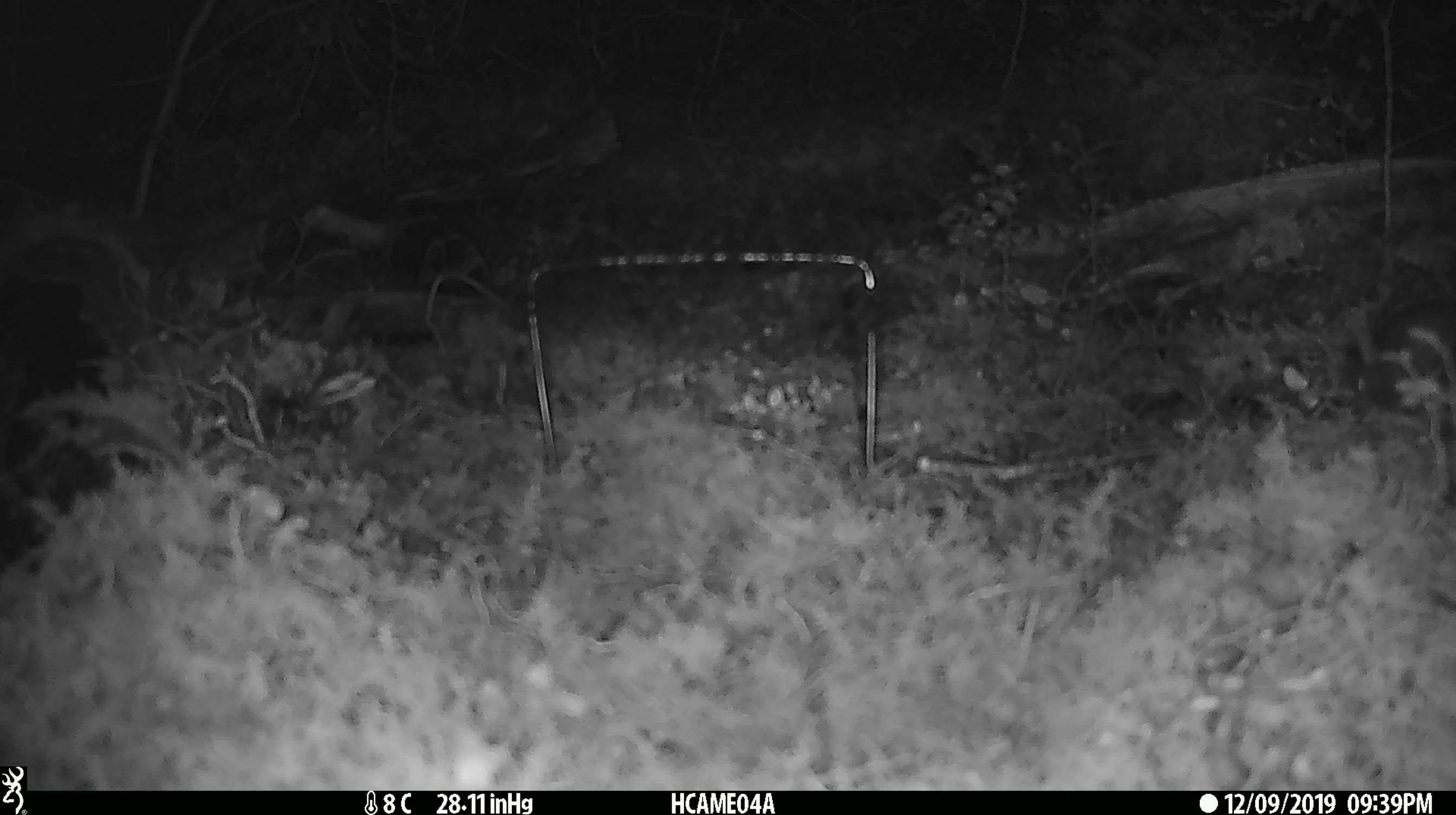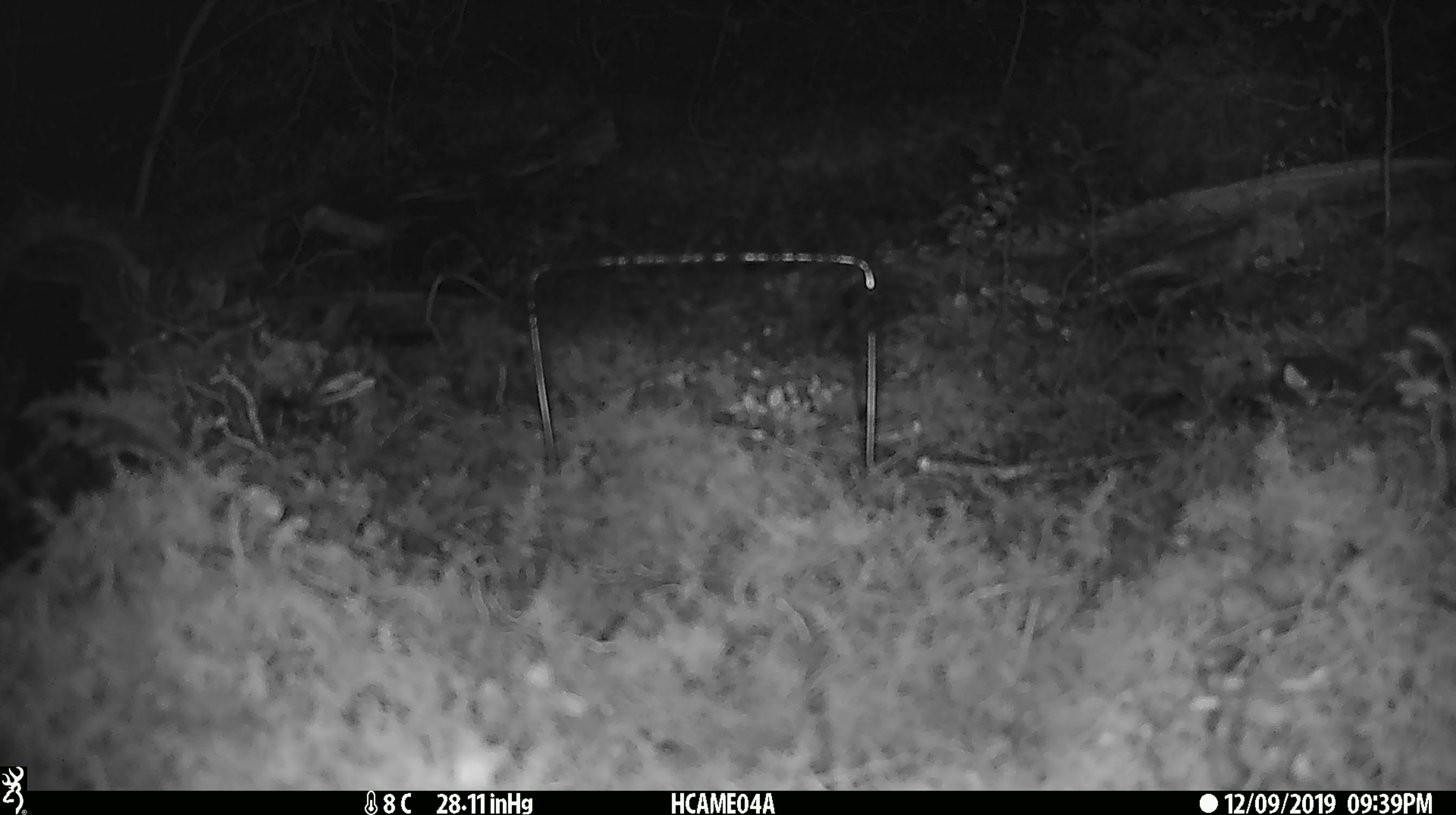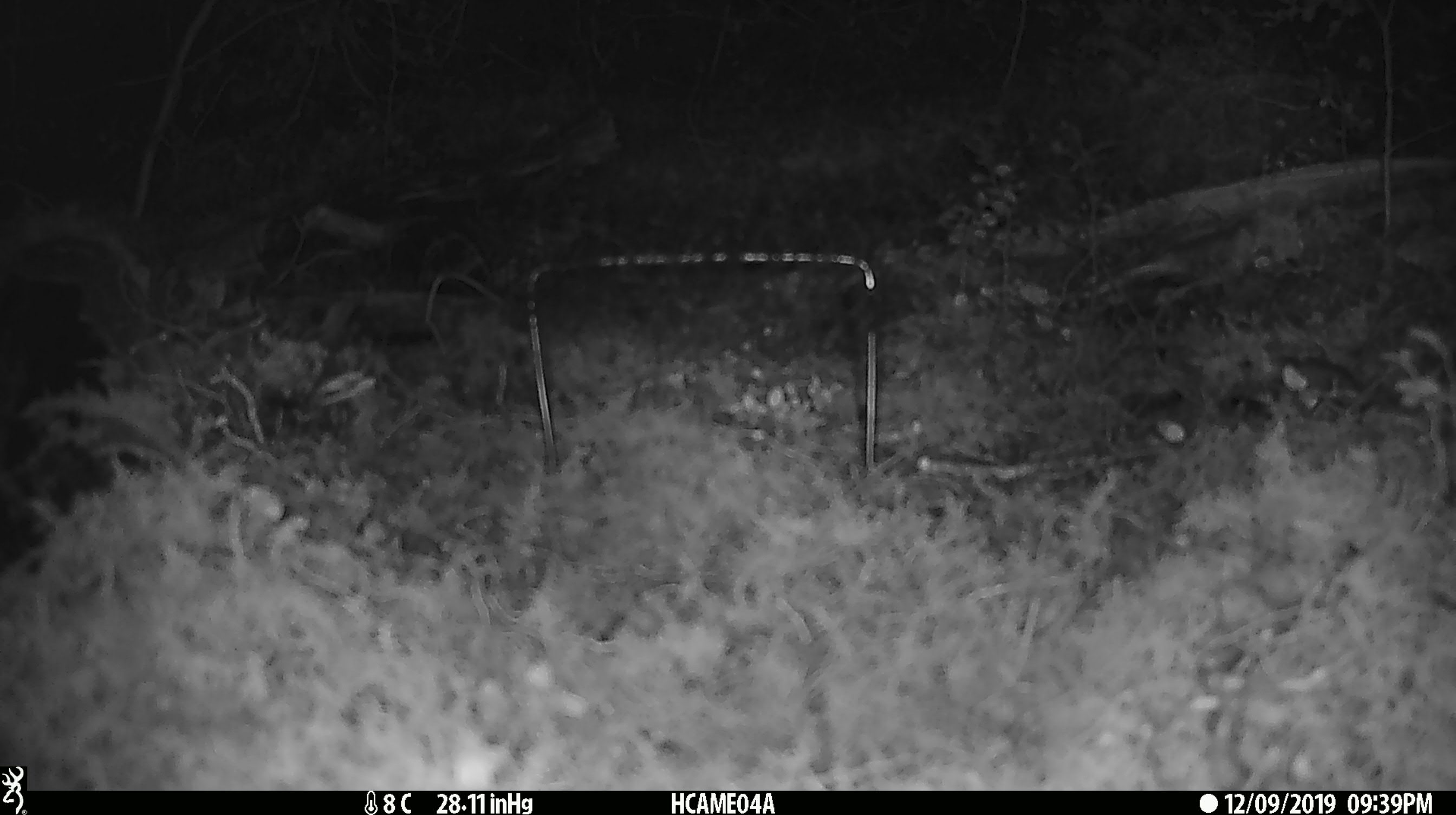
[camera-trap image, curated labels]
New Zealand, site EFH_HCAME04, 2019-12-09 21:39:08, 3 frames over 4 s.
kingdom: Animalia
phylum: Chordata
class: Mammalia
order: Rodentia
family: Muridae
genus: Mus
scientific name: Mus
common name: mouse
Mouse (Mus).